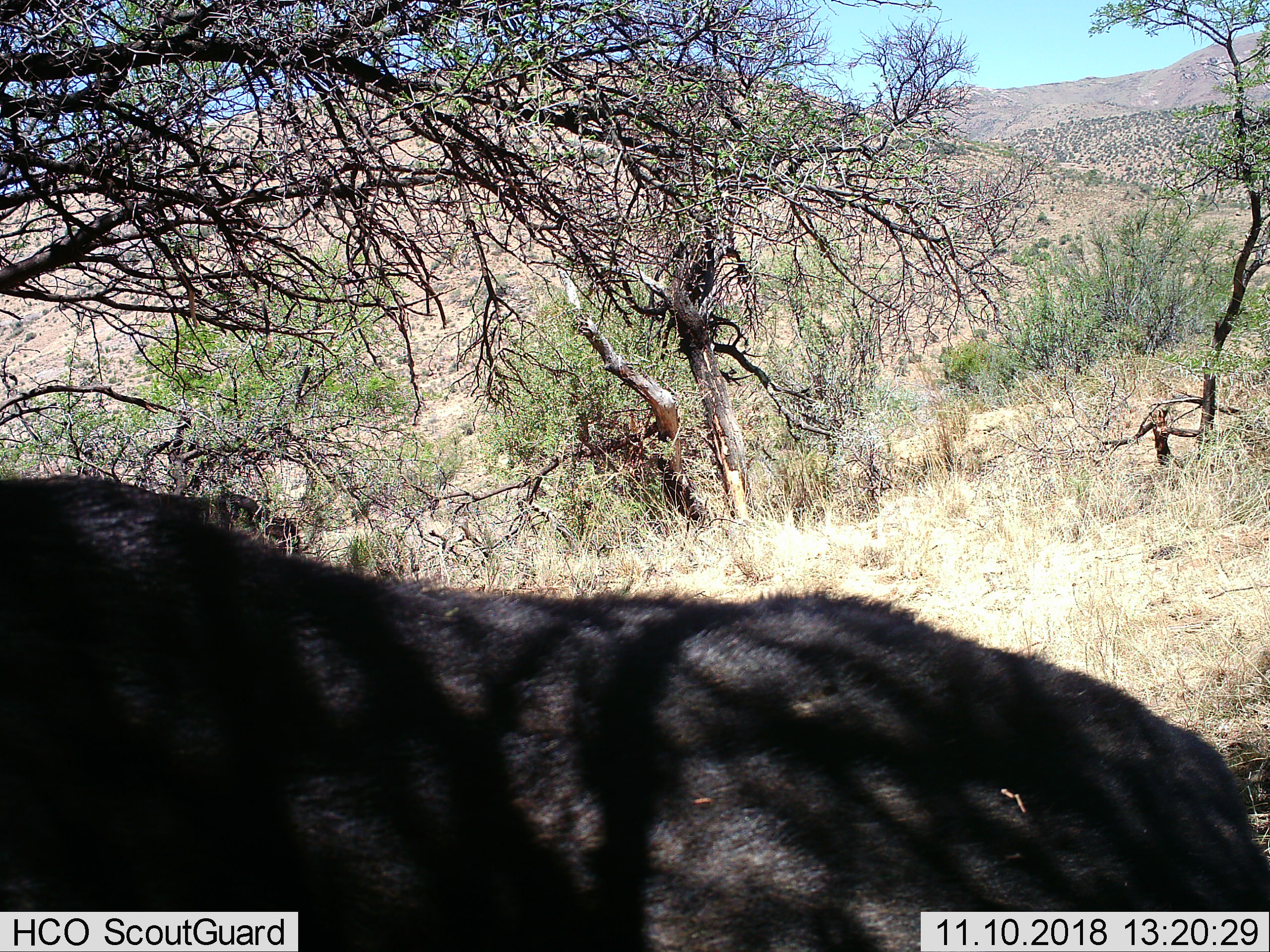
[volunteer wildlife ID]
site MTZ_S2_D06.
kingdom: Animalia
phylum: Chordata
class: Mammalia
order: Artiodactyla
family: Bovidae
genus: Syncerus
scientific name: Syncerus caffer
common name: african buffalo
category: buffalo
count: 1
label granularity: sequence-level